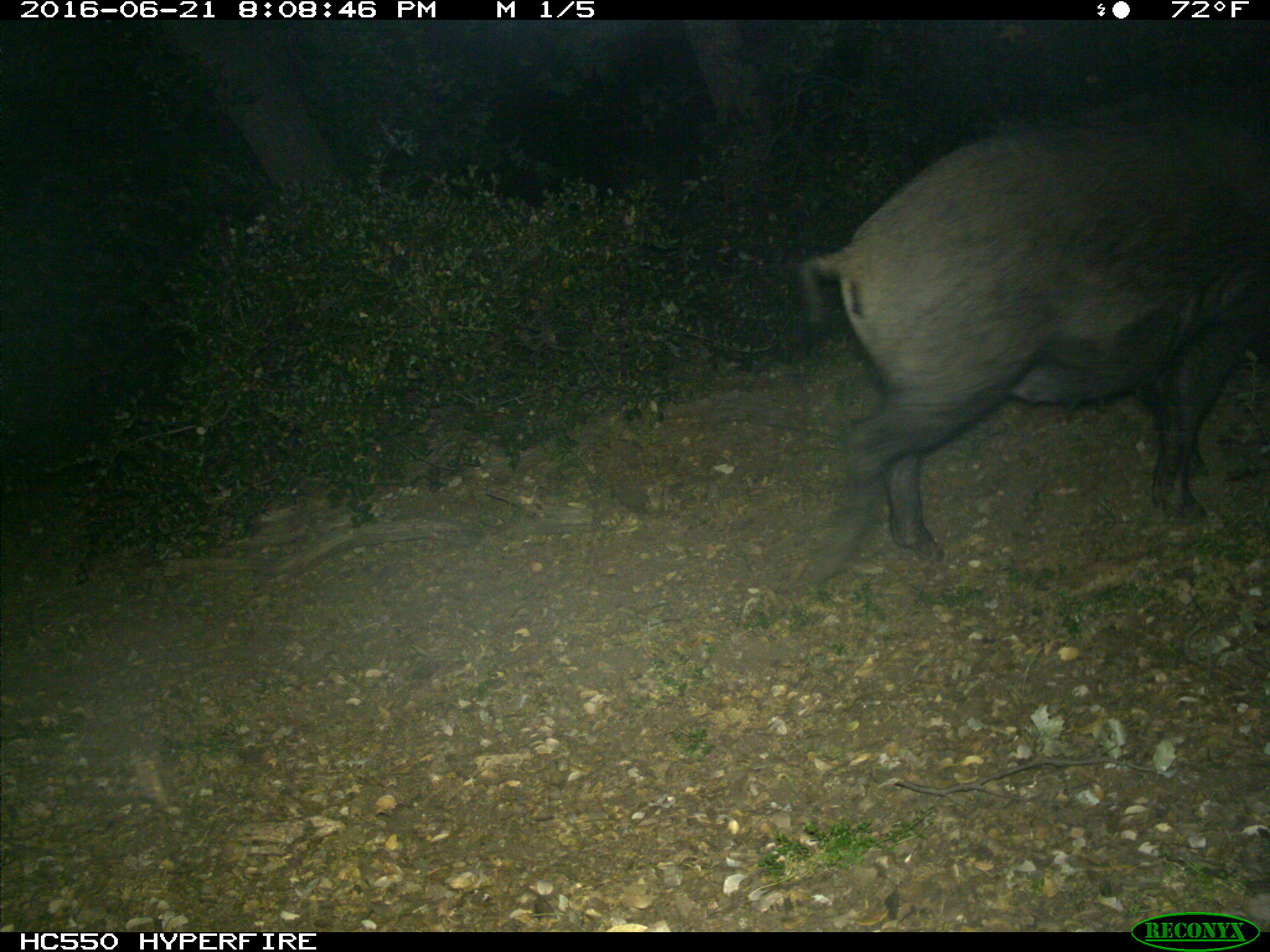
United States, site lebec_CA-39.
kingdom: Animalia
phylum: Chordata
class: Mammalia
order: Artiodactyla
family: Suidae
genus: Sus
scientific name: Sus scrofa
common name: wild boar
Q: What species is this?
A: Sus scrofa (wild boar).